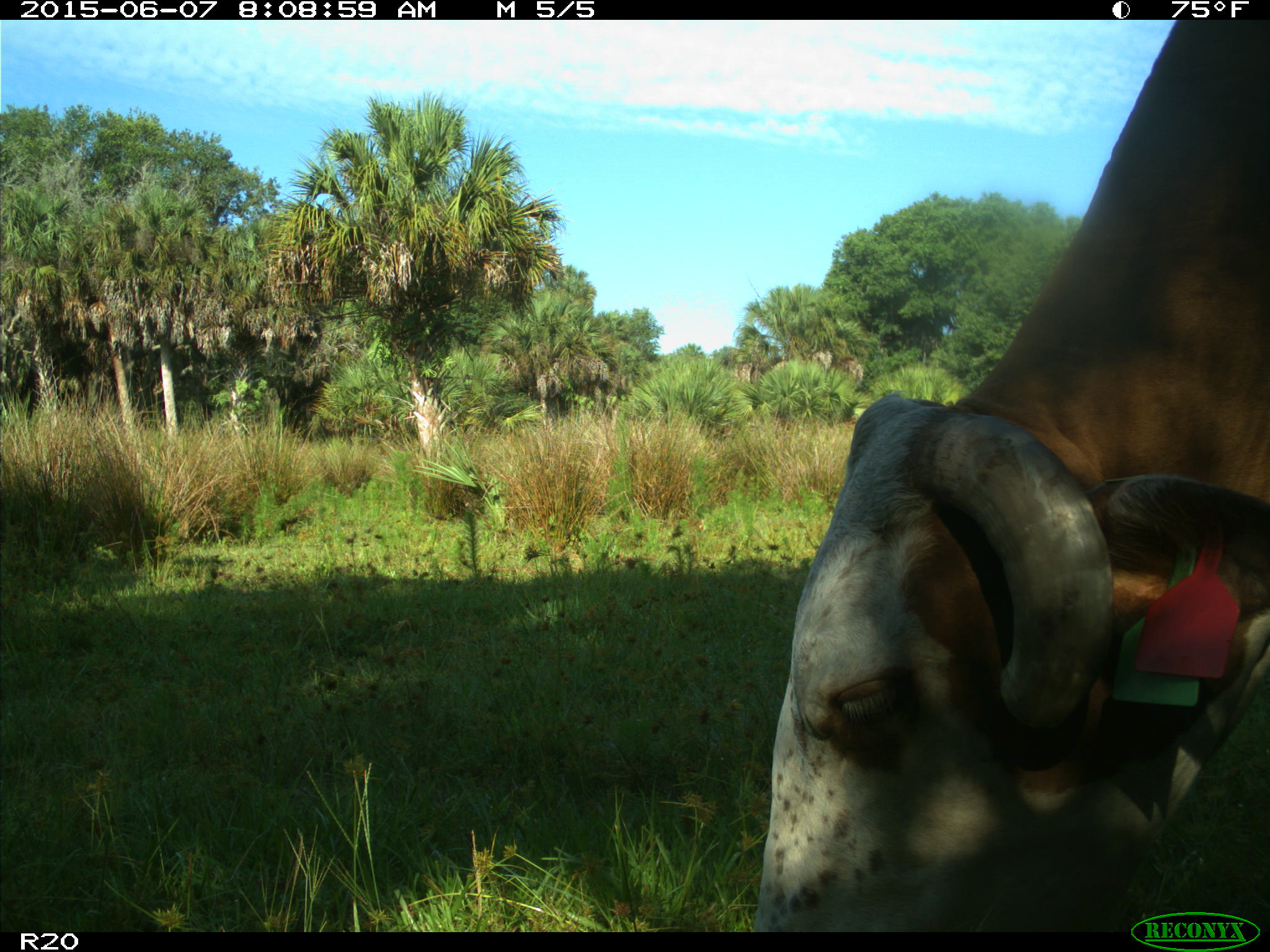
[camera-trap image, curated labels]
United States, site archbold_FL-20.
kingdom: Animalia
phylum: Chordata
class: Mammalia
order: Artiodactyla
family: Bovidae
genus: Bos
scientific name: Bos taurus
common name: domestic cow